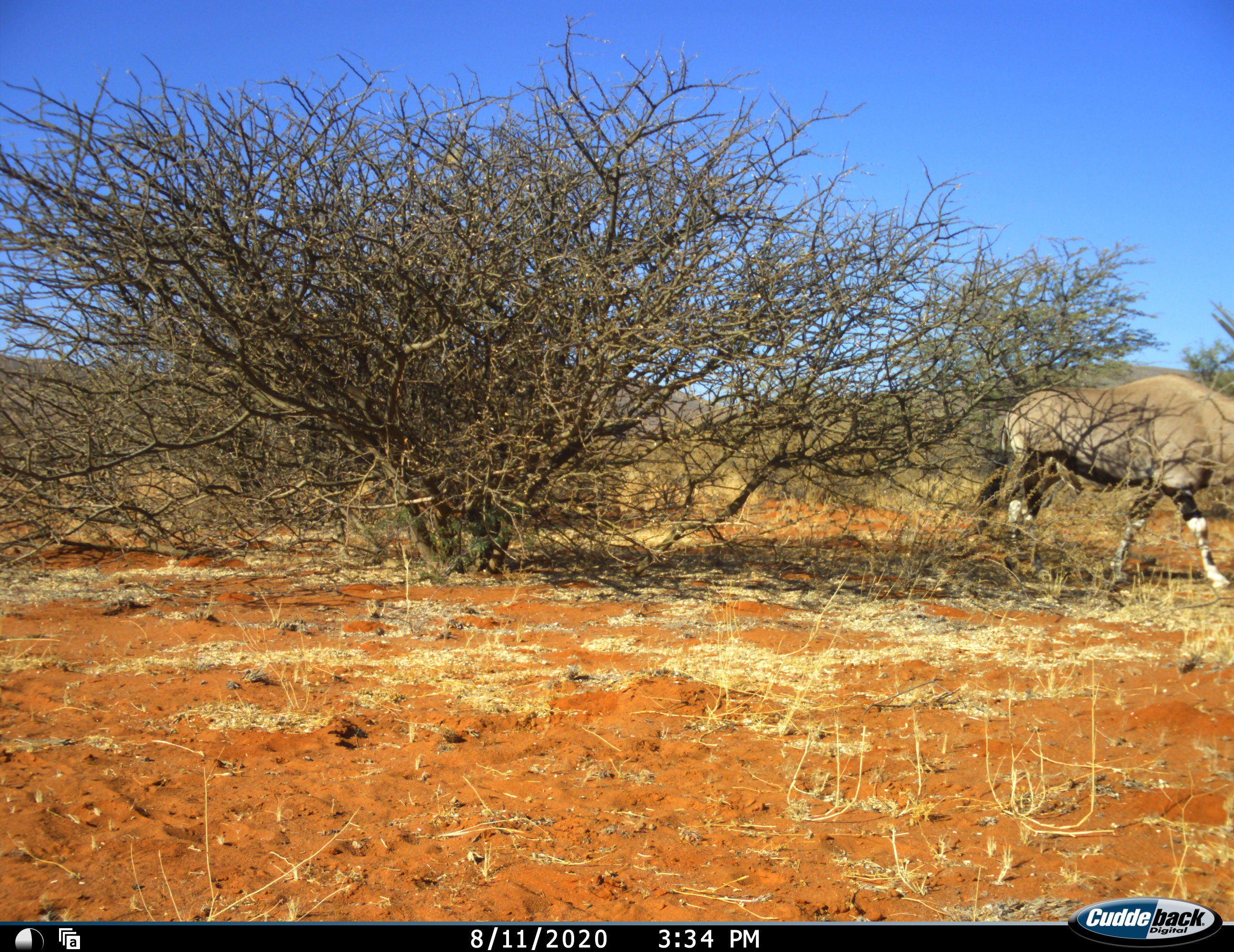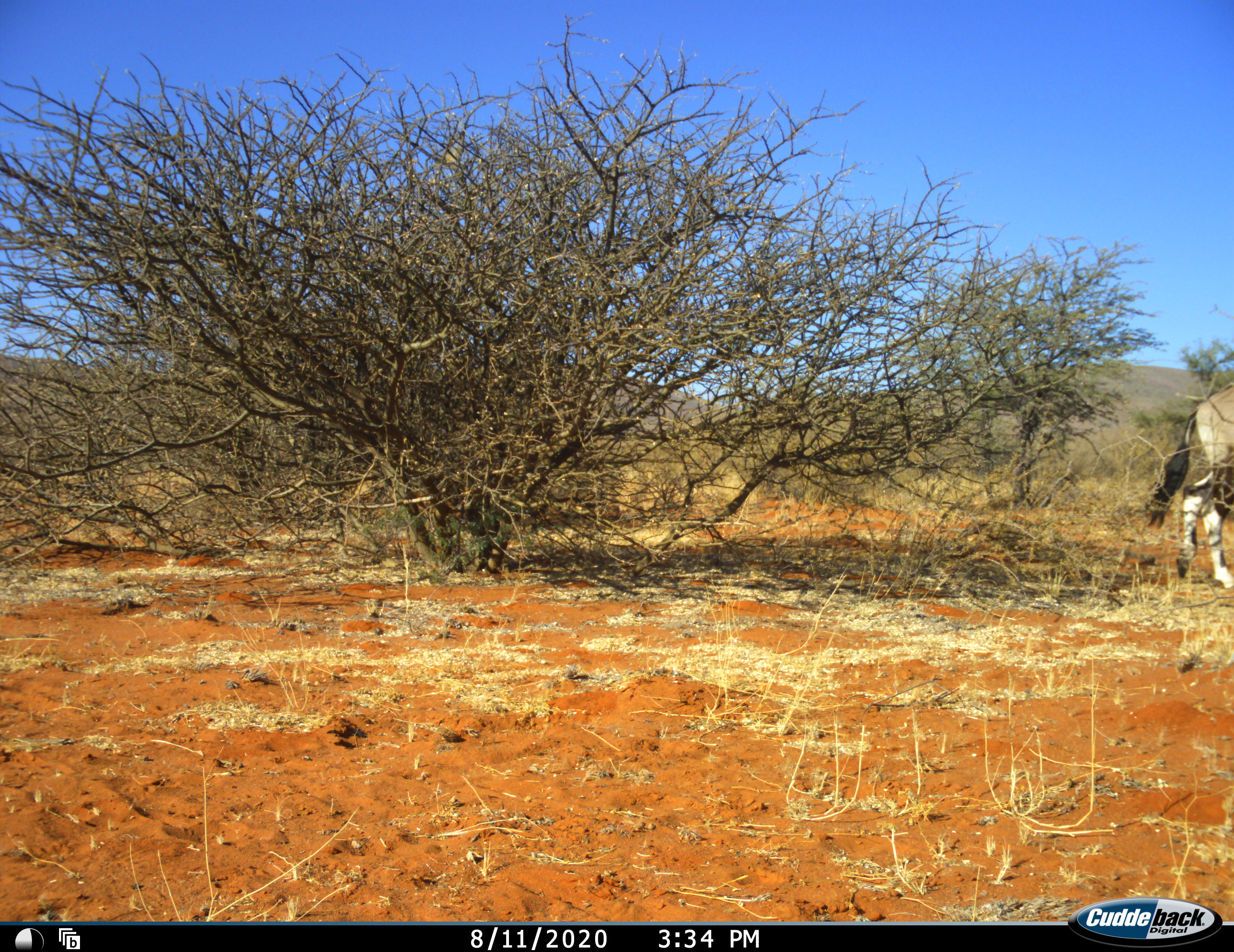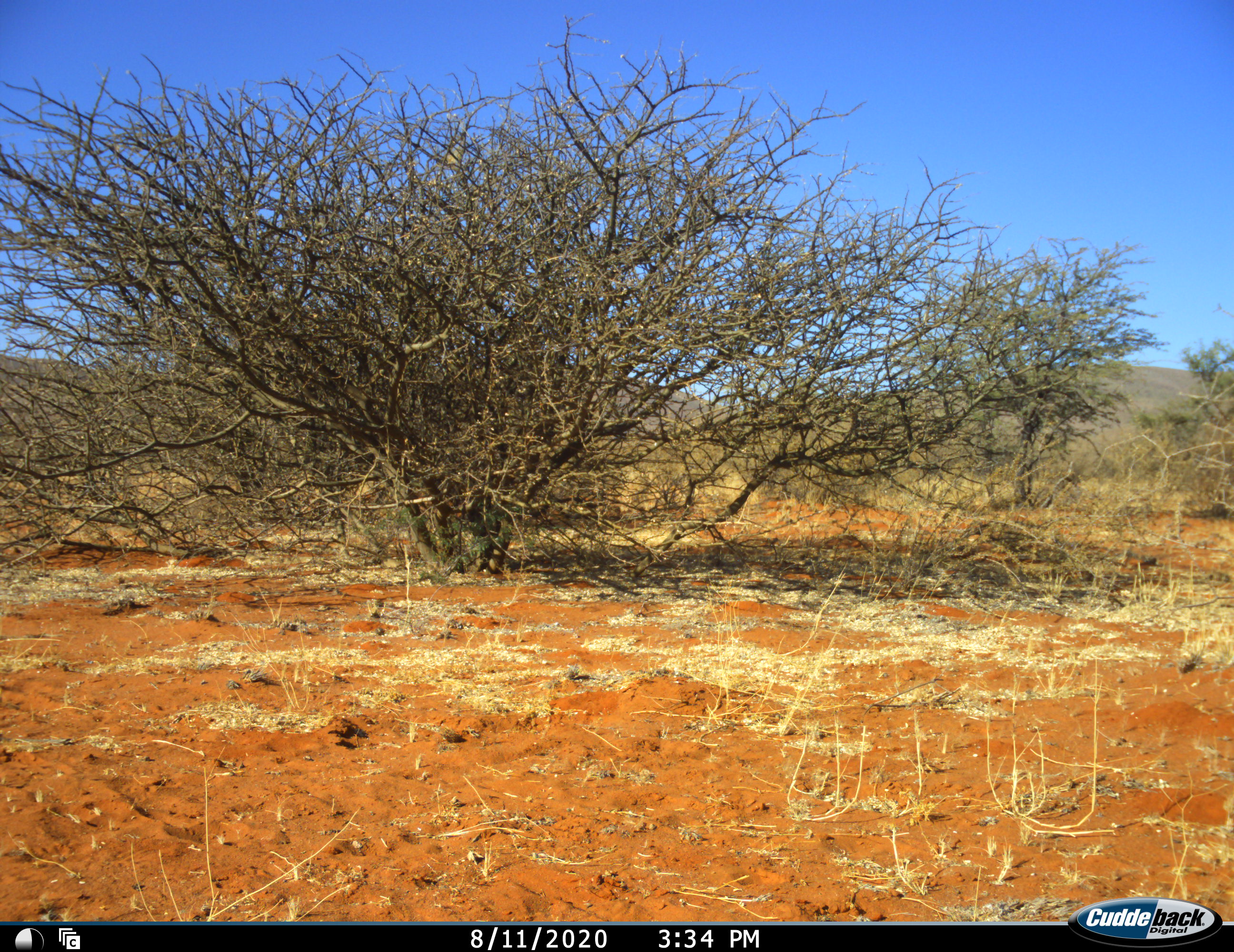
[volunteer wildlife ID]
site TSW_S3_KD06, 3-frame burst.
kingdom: Animalia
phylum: Chordata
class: Mammalia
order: Artiodactyla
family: Bovidae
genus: Oryx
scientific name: Oryx gazella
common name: gemsbok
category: oryx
Oryx (gemsbok) (Oryx gazella), count 1. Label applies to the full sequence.